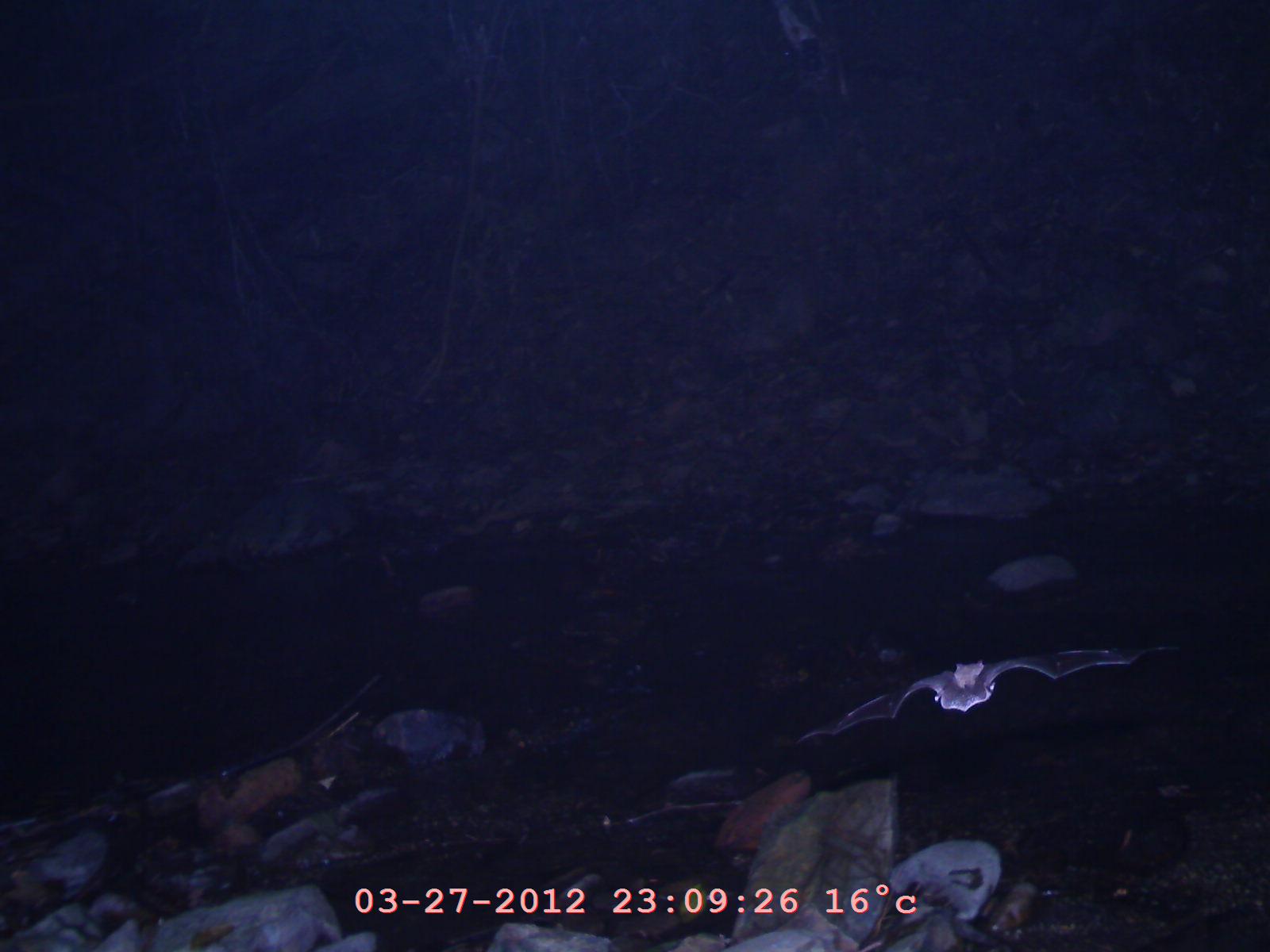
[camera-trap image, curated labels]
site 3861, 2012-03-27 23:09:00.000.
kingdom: Animalia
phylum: Chordata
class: Mammalia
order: Chiroptera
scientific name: Chiroptera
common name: bats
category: unknown bat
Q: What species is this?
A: Unknown bat (bats) (Chiroptera).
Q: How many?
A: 1.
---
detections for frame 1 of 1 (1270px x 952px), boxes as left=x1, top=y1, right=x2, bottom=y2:
unknown bat: left=795, top=643, right=1179, bottom=747